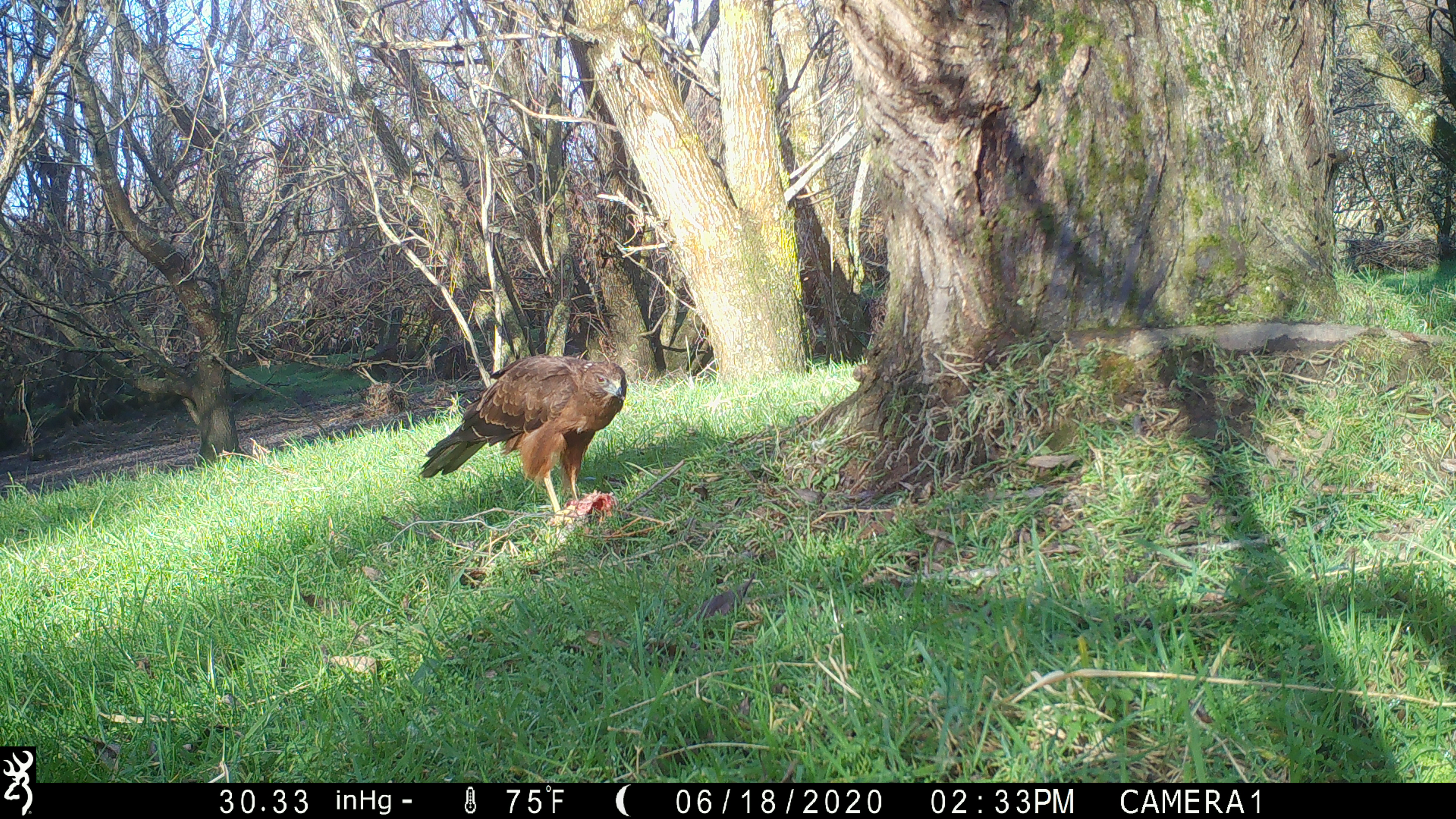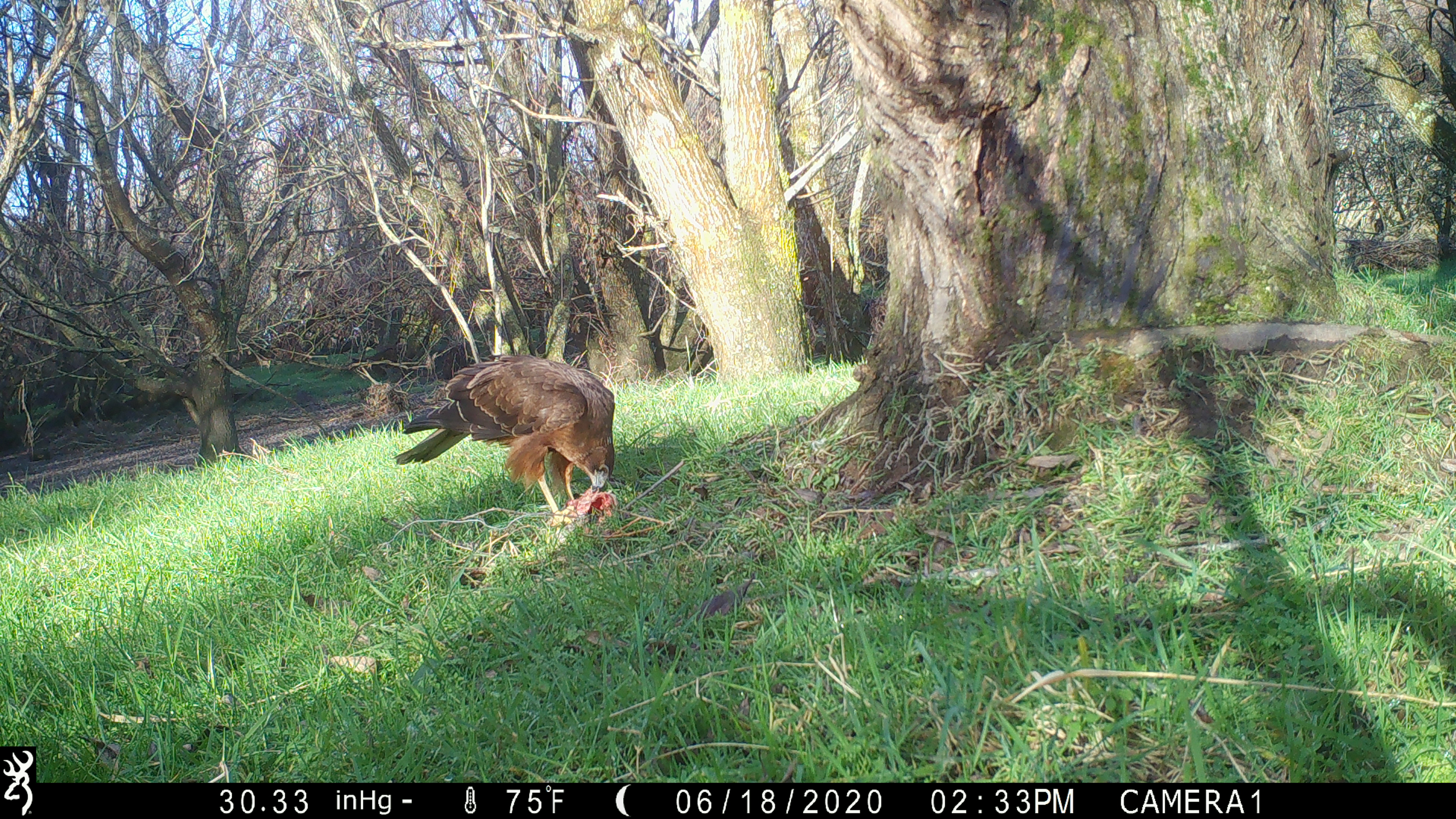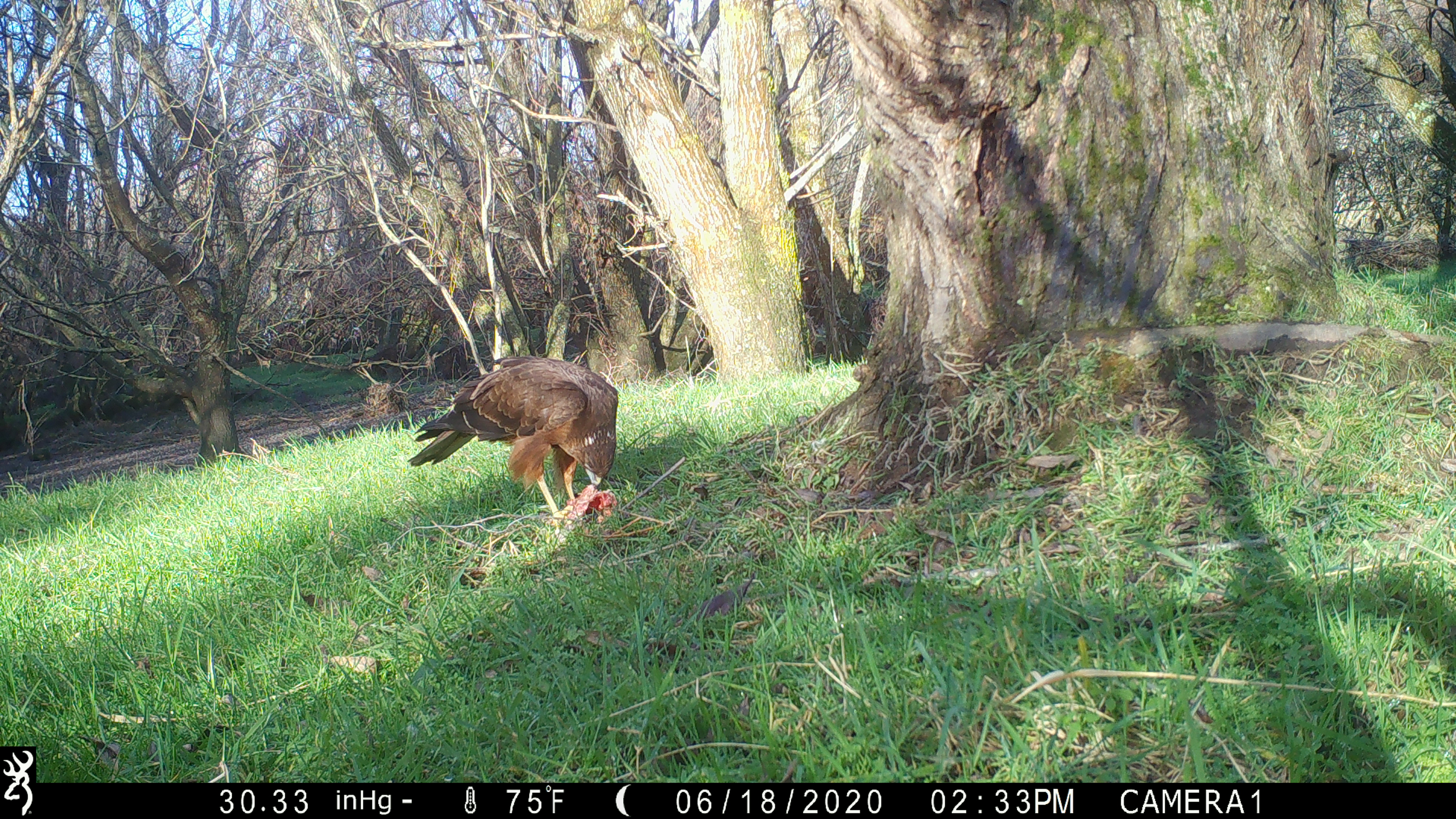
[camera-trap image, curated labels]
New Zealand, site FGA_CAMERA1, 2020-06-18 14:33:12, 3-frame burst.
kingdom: Animalia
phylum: Chordata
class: Aves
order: Accipitriformes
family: Accipitridae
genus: Circus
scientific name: Circus approximans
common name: swamp harrier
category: harrier